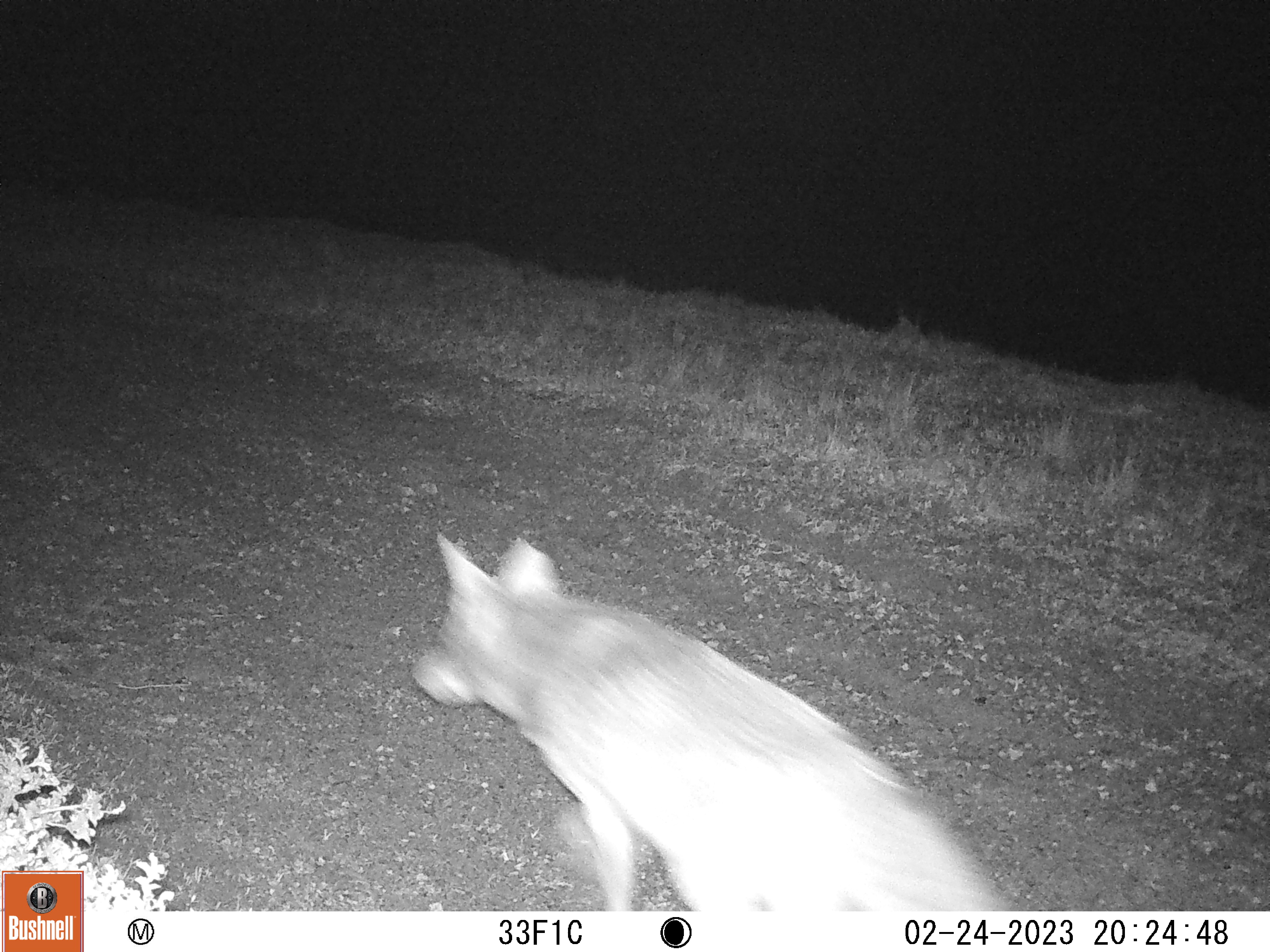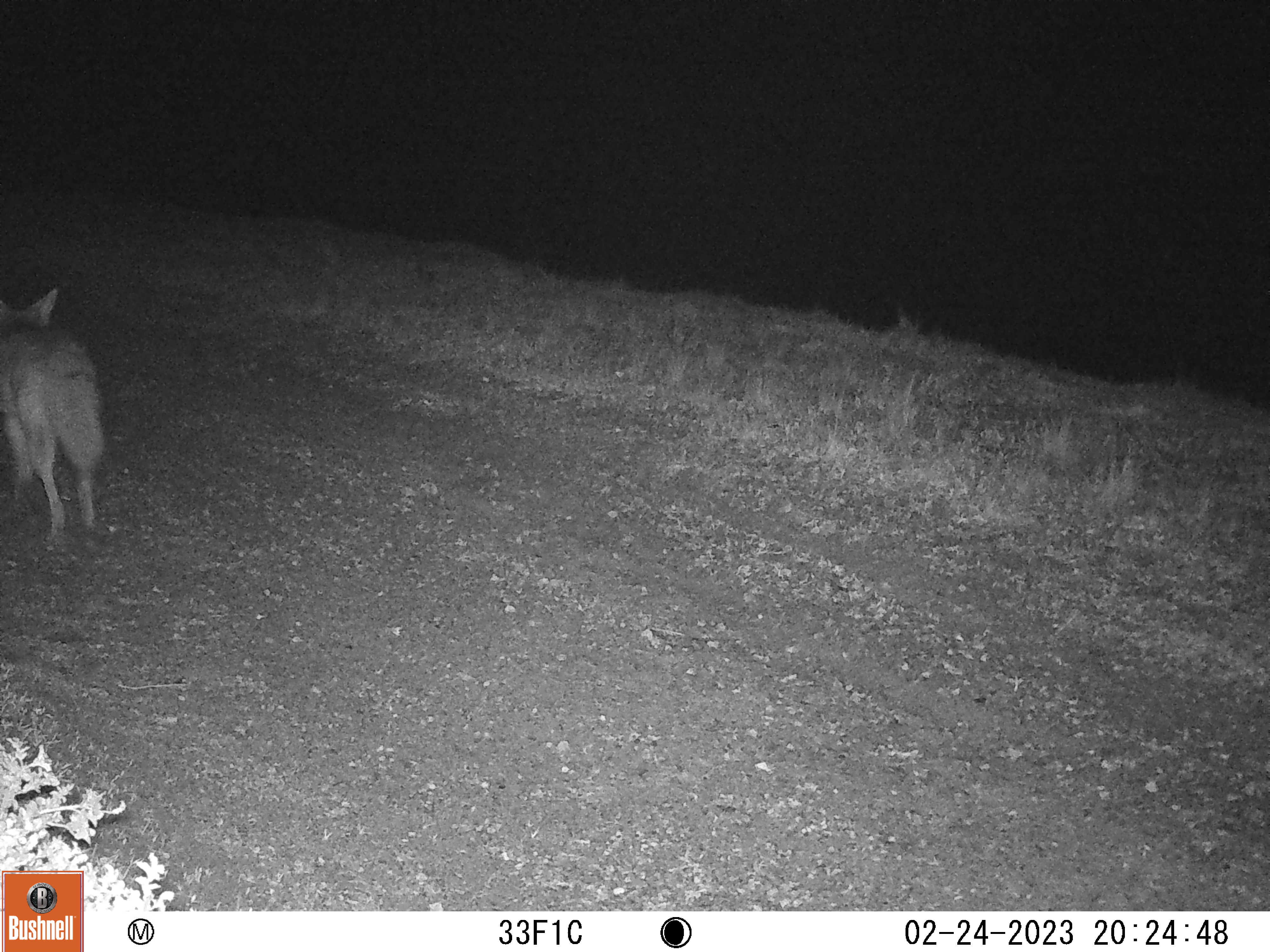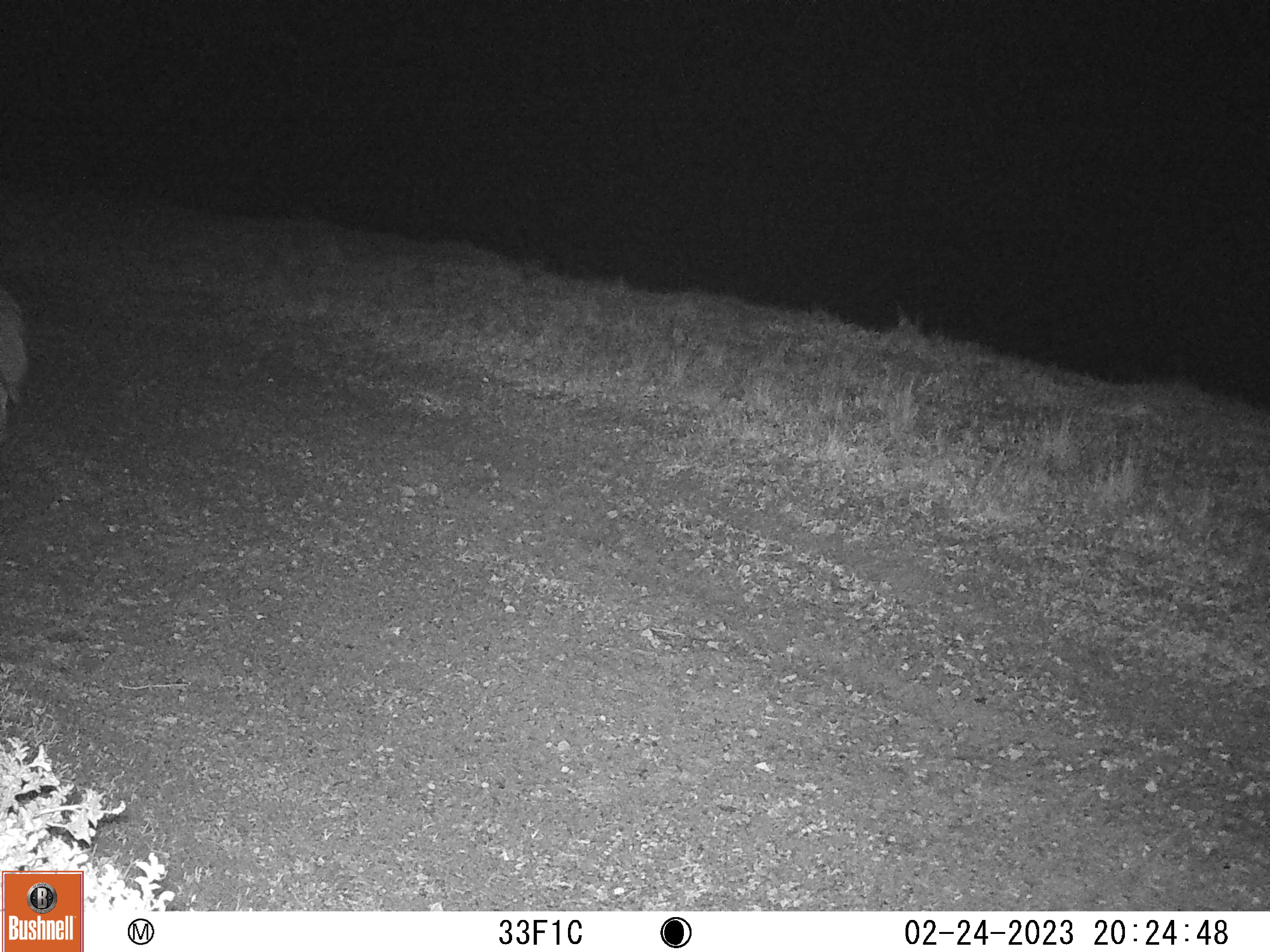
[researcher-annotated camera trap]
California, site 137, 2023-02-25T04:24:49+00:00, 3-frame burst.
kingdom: Animalia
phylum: Chordata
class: Mammalia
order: Carnivora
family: Canidae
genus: Canis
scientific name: Canis latrans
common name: coyote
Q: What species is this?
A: Coyote (Canis latrans).